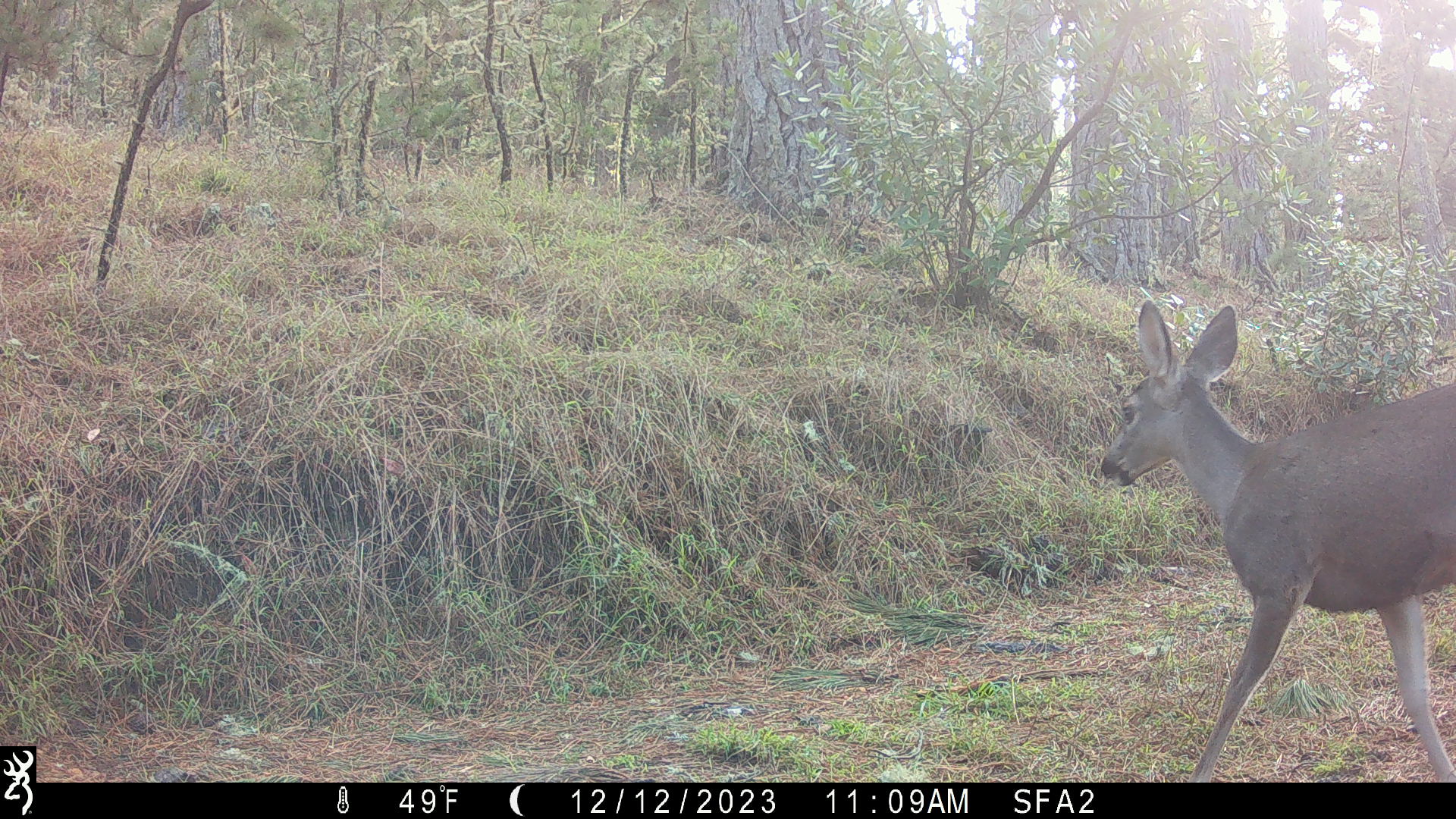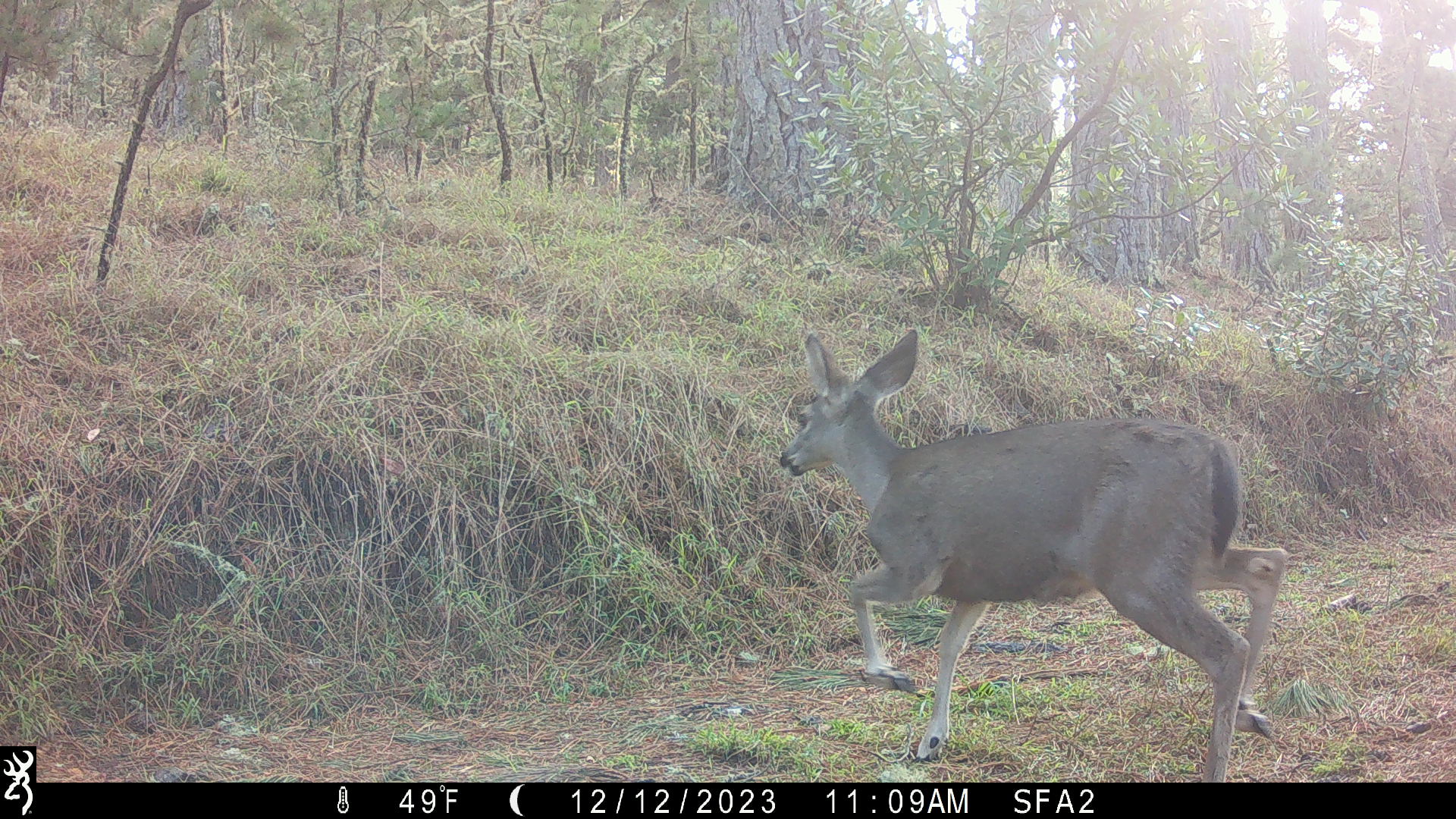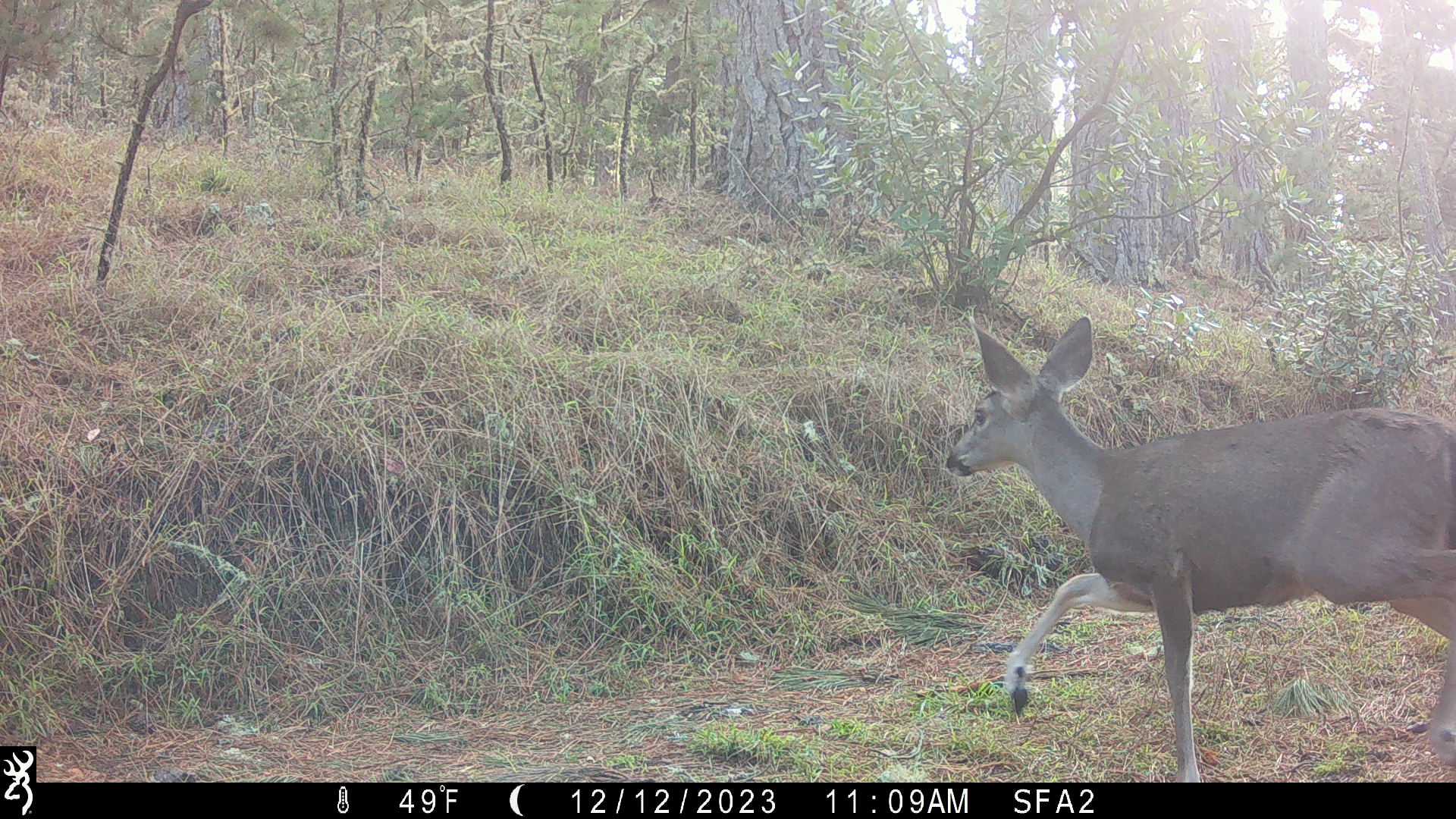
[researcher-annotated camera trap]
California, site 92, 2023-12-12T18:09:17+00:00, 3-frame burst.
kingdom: Animalia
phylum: Chordata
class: Mammalia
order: Artiodactyla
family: Cervidae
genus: Odocoileus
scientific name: Odocoileus hemionus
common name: mule deer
Mule deer (Odocoileus hemionus).